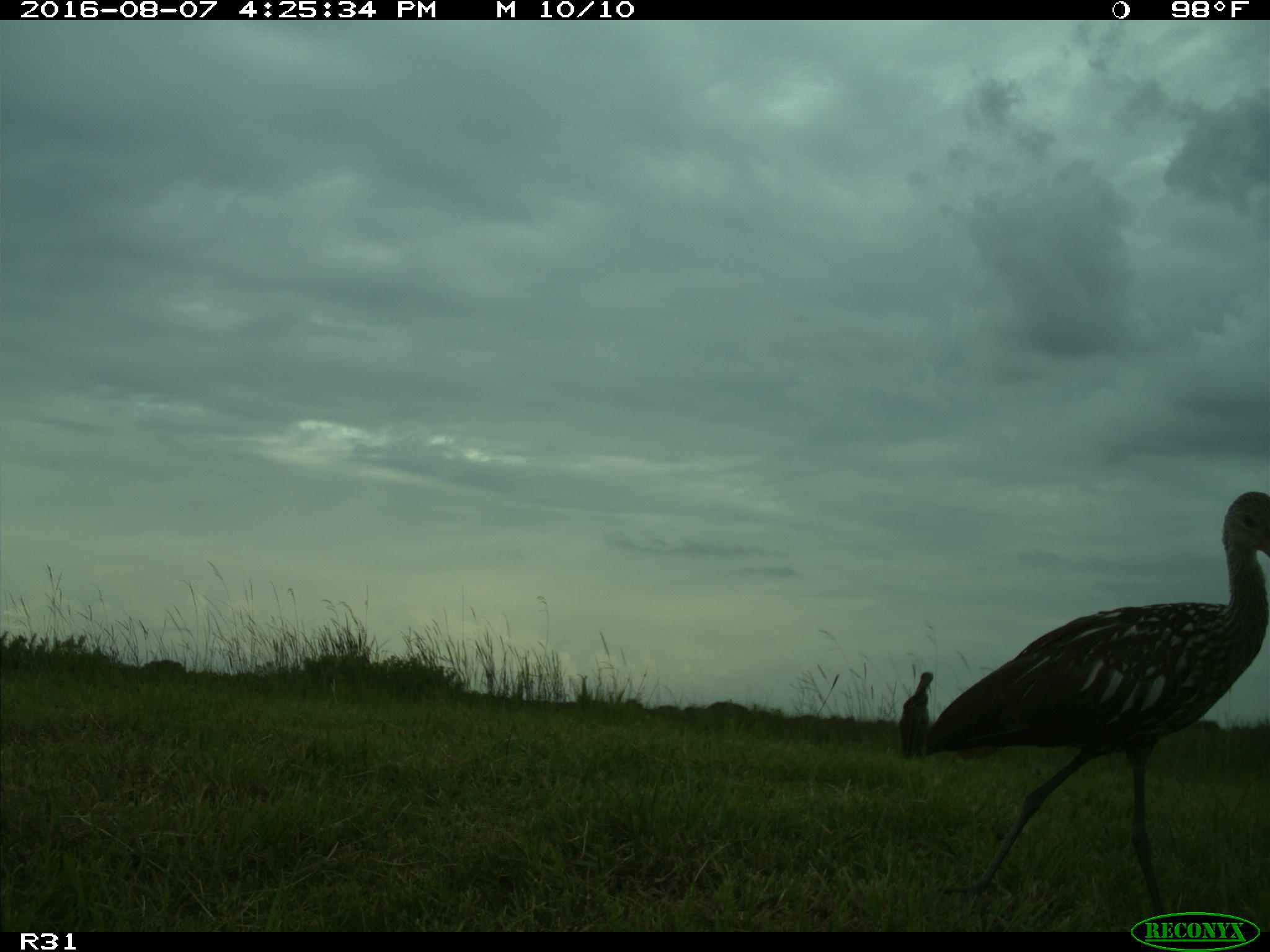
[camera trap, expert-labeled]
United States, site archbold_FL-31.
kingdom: Animalia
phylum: Chordata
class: Aves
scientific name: Aves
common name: birds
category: unidentified bird